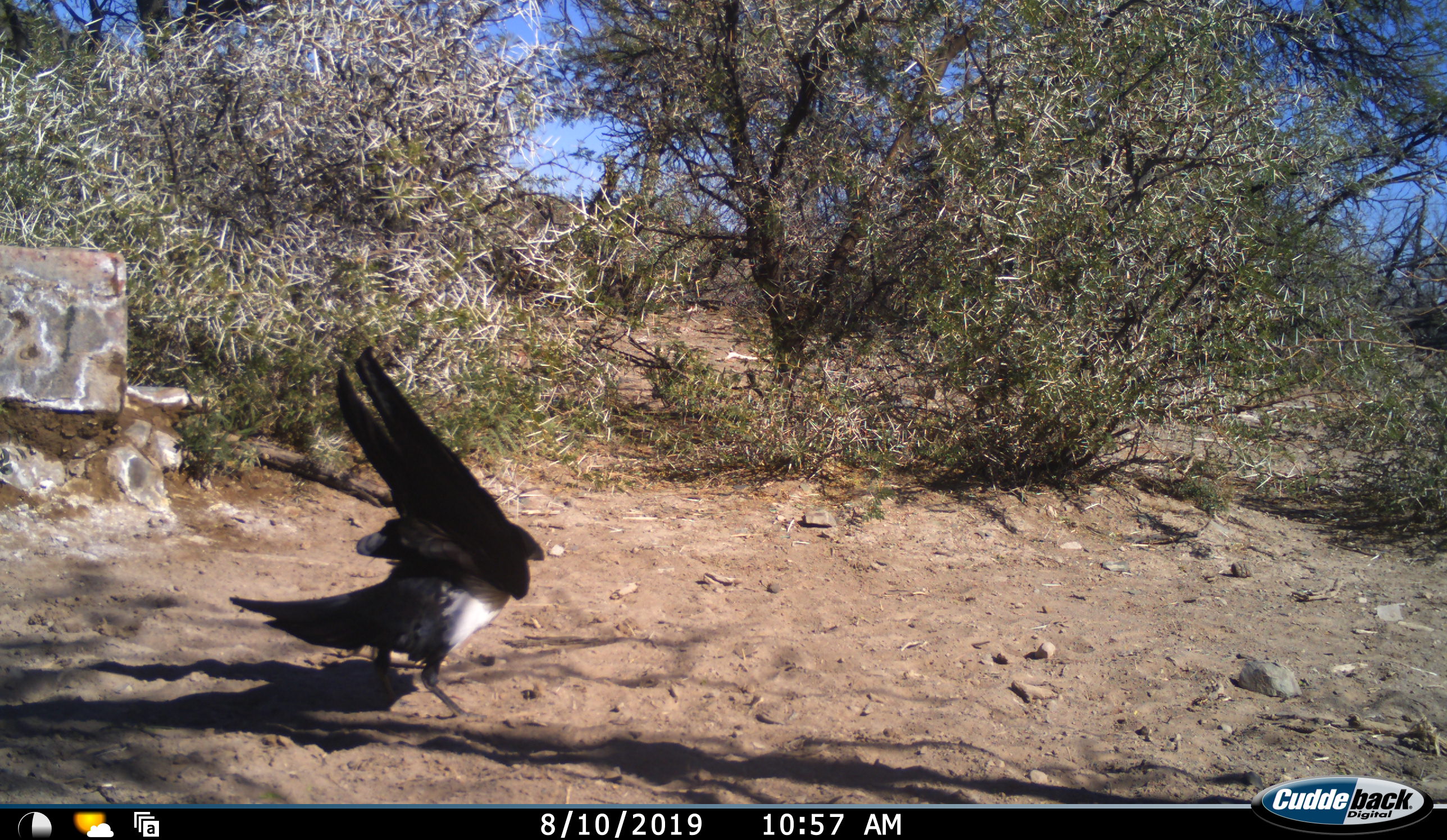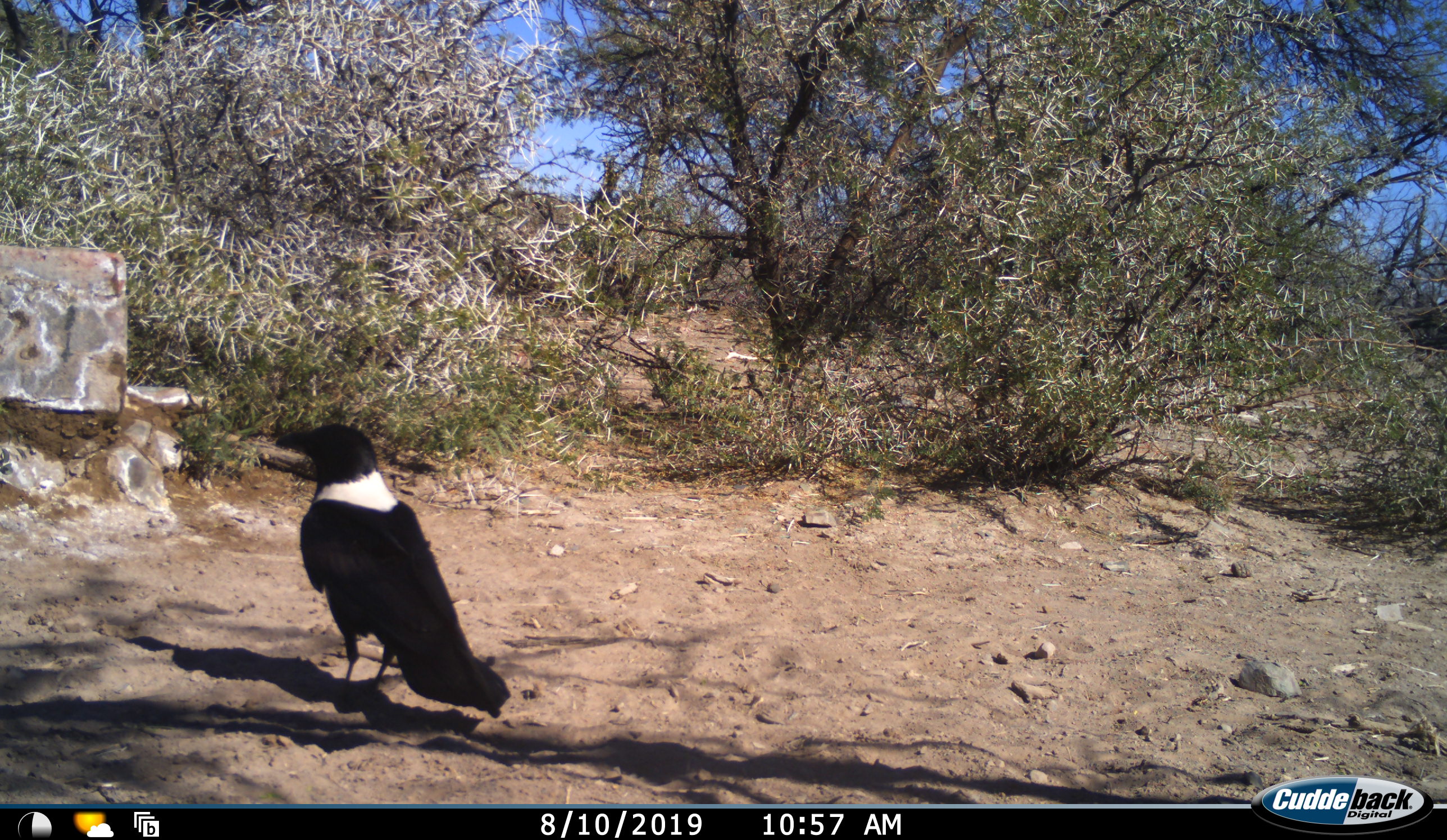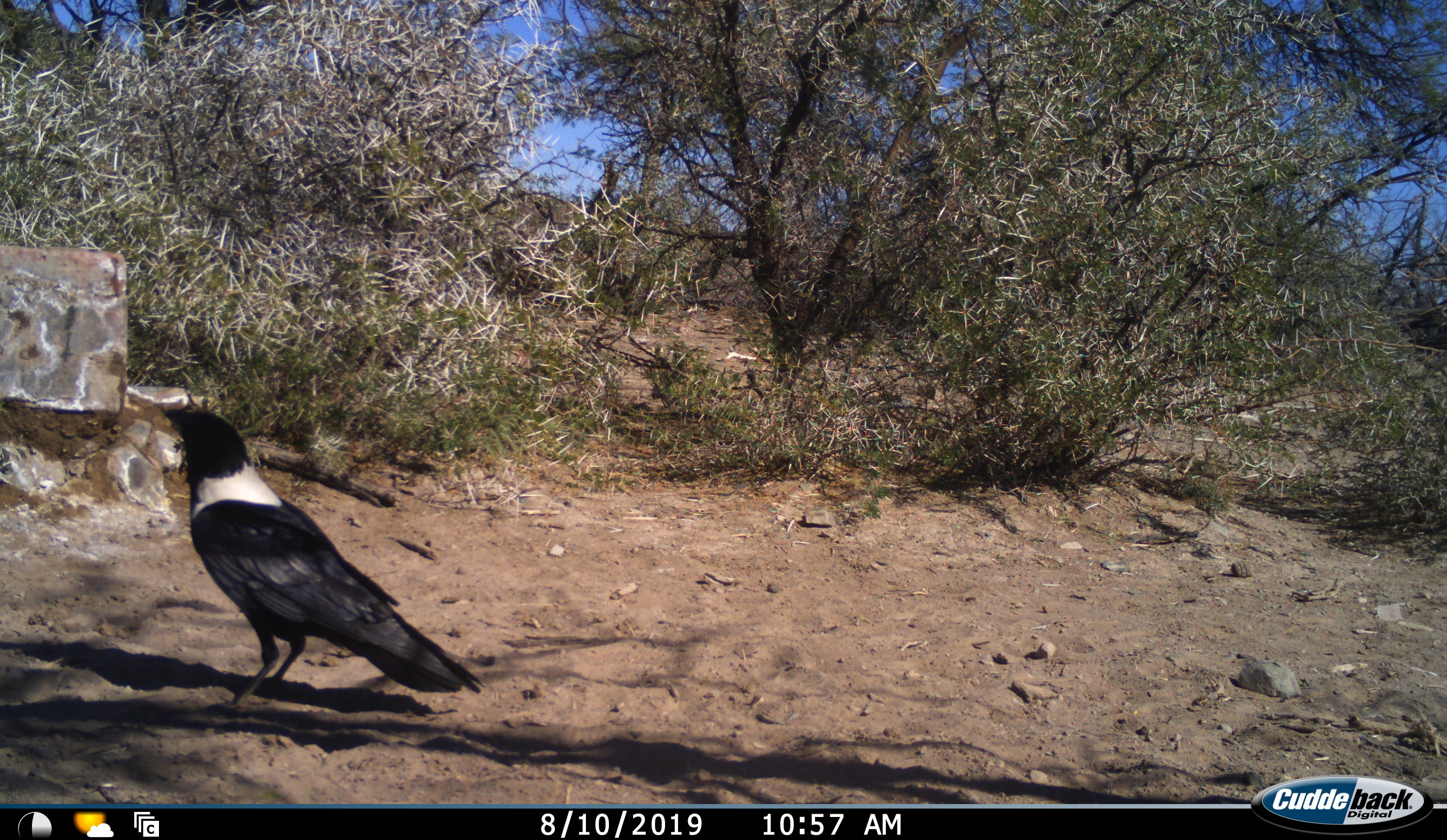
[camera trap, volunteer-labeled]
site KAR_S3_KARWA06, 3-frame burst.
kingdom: Animalia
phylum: Chordata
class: Aves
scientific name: Aves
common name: bird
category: birdother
Birdother (bird) (Aves), count 1. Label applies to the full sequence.